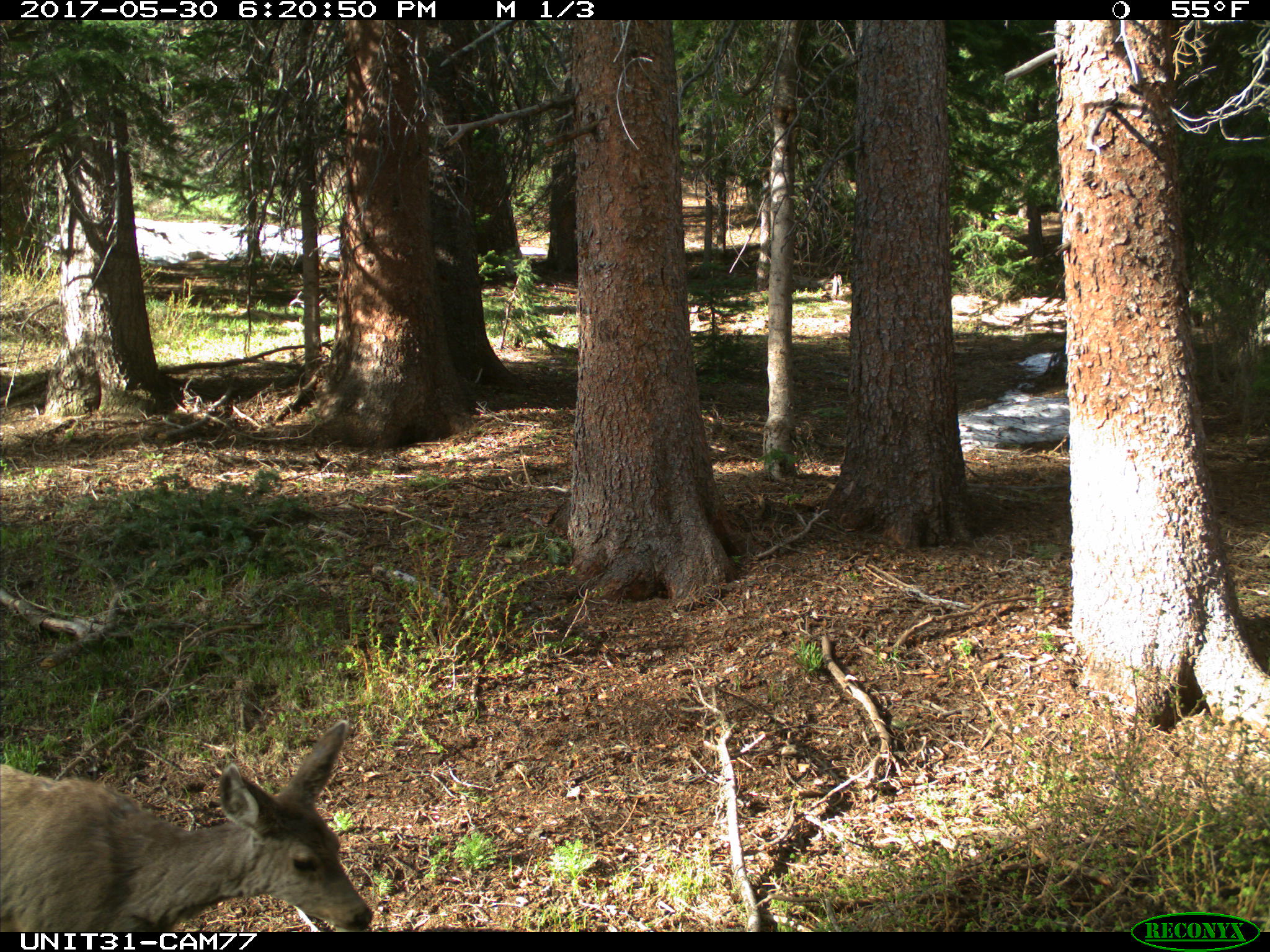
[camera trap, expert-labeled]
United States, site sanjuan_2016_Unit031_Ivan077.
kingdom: Animalia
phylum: Chordata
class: Mammalia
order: Artiodactyla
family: Cervidae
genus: Odocoileus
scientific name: Odocoileus hemionus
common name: mule deer